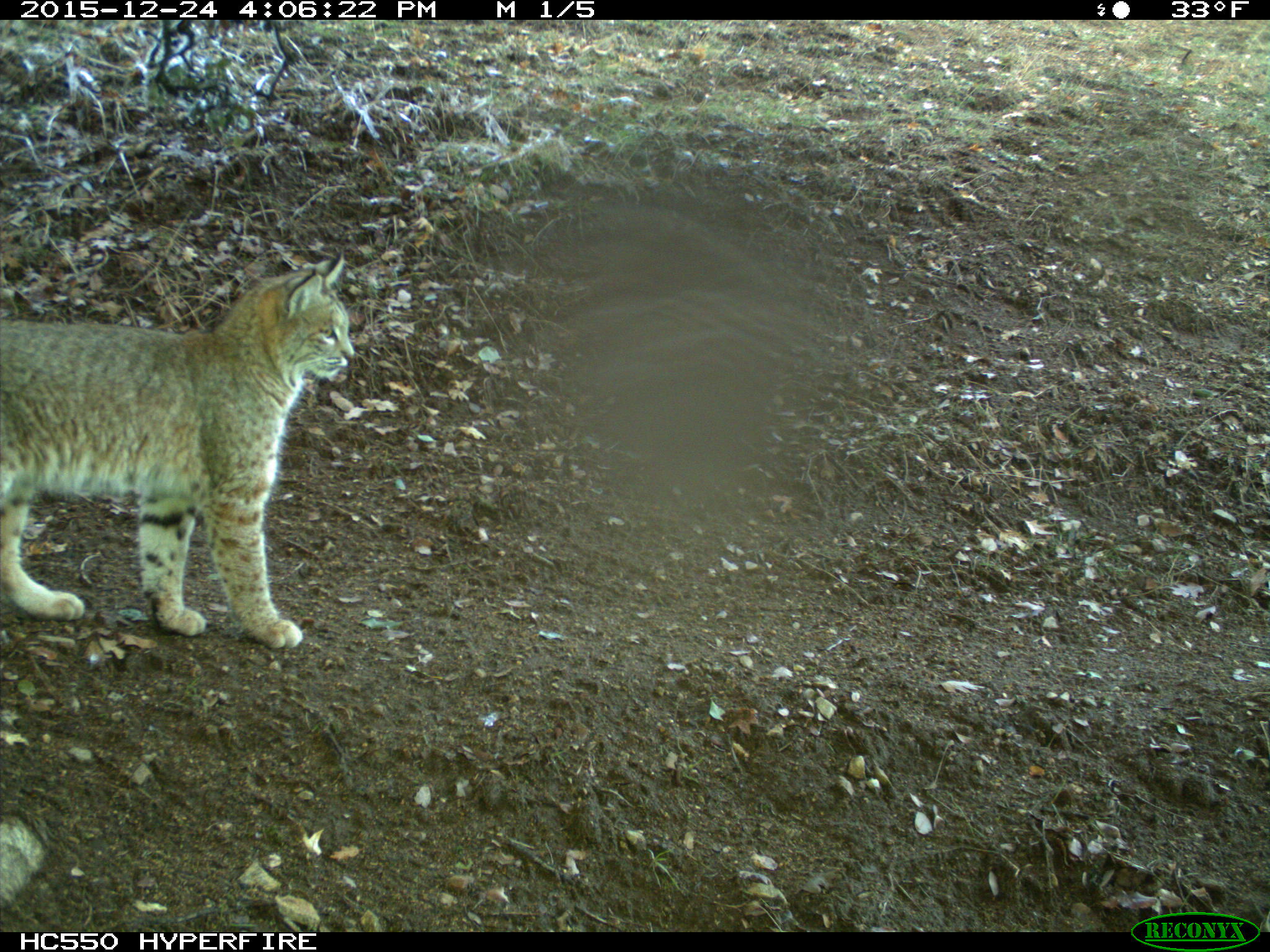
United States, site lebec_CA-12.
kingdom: Animalia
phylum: Chordata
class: Mammalia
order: Carnivora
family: Felidae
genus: Lynx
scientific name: Lynx rufus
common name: bobcat